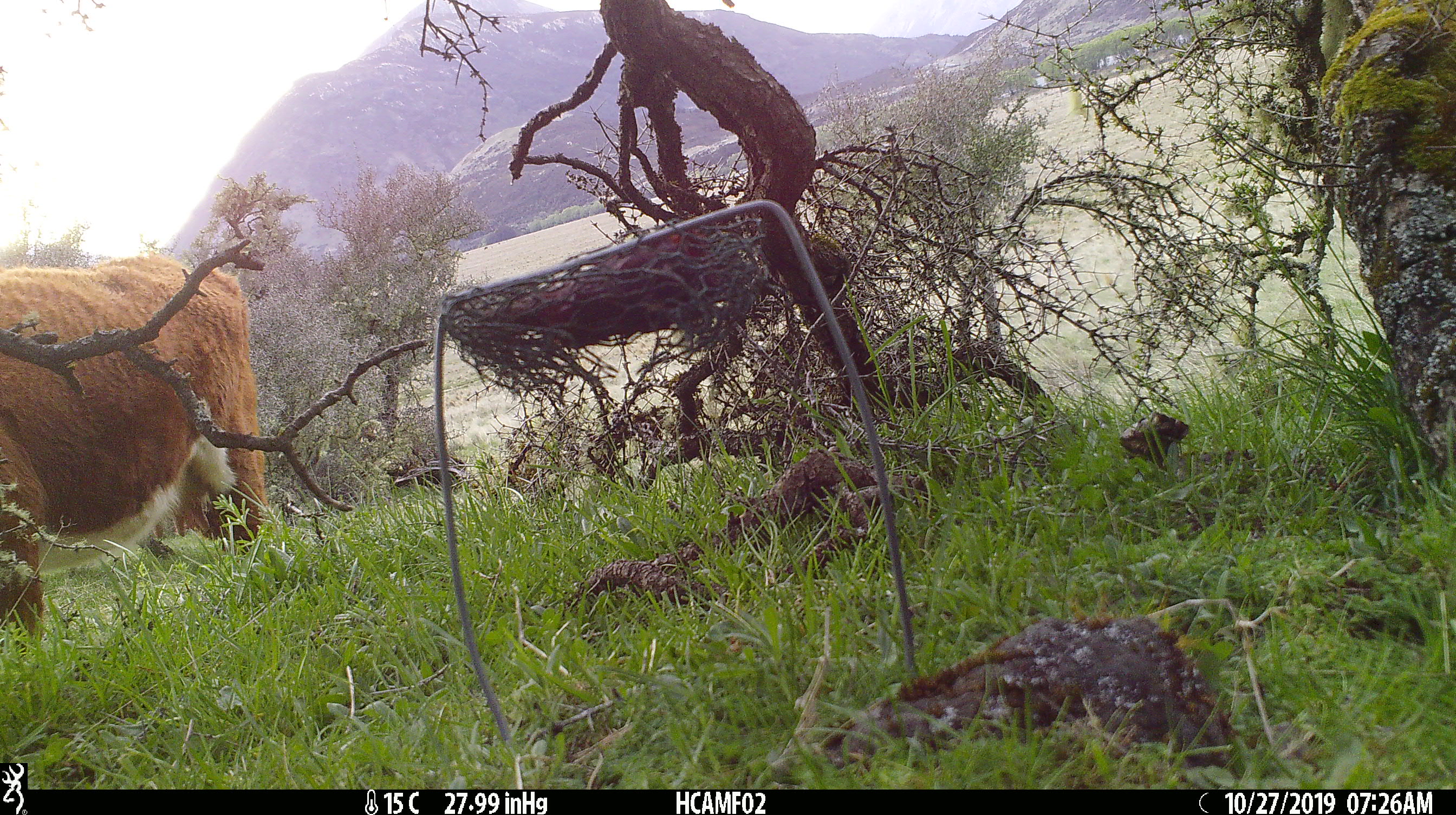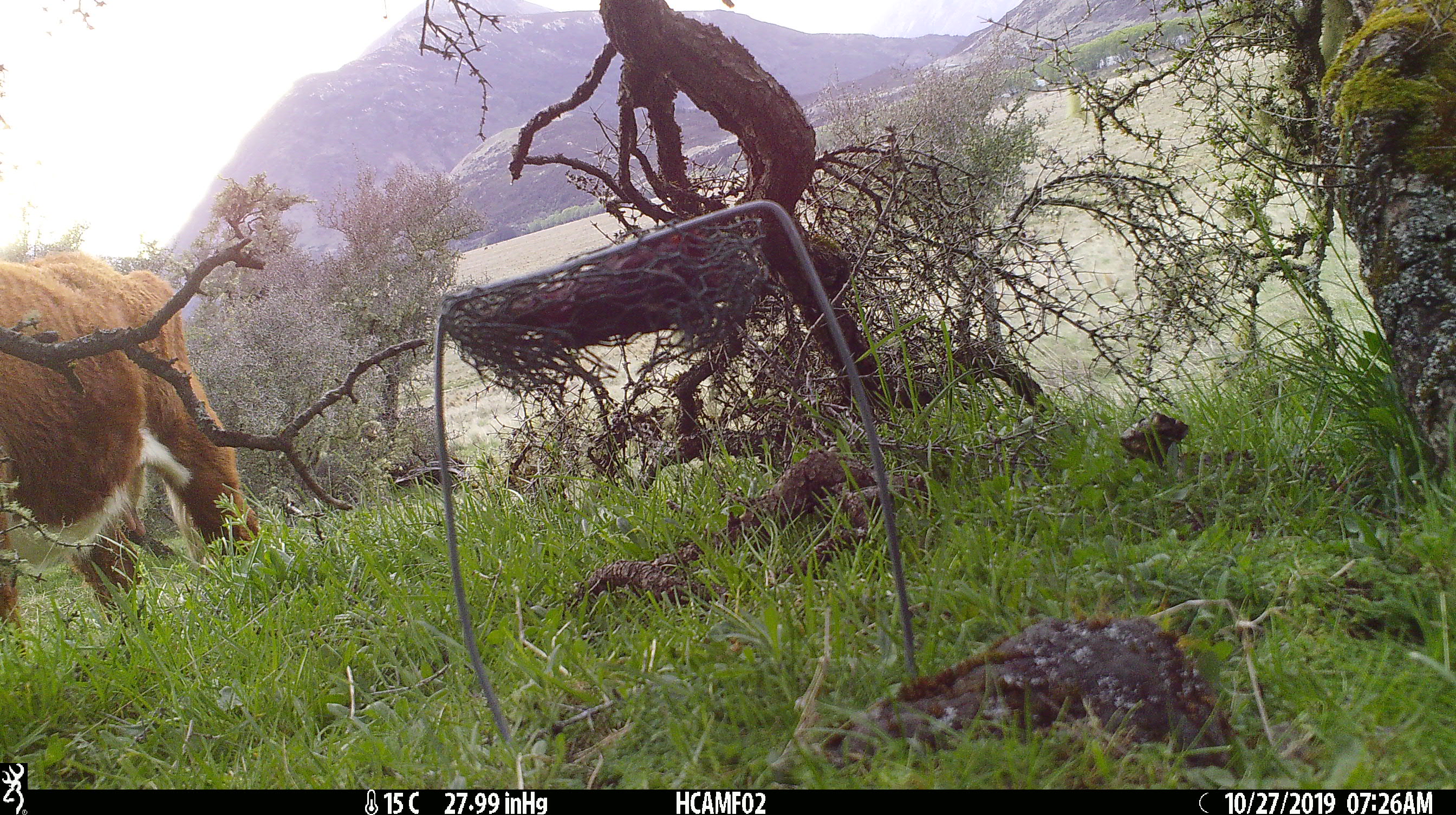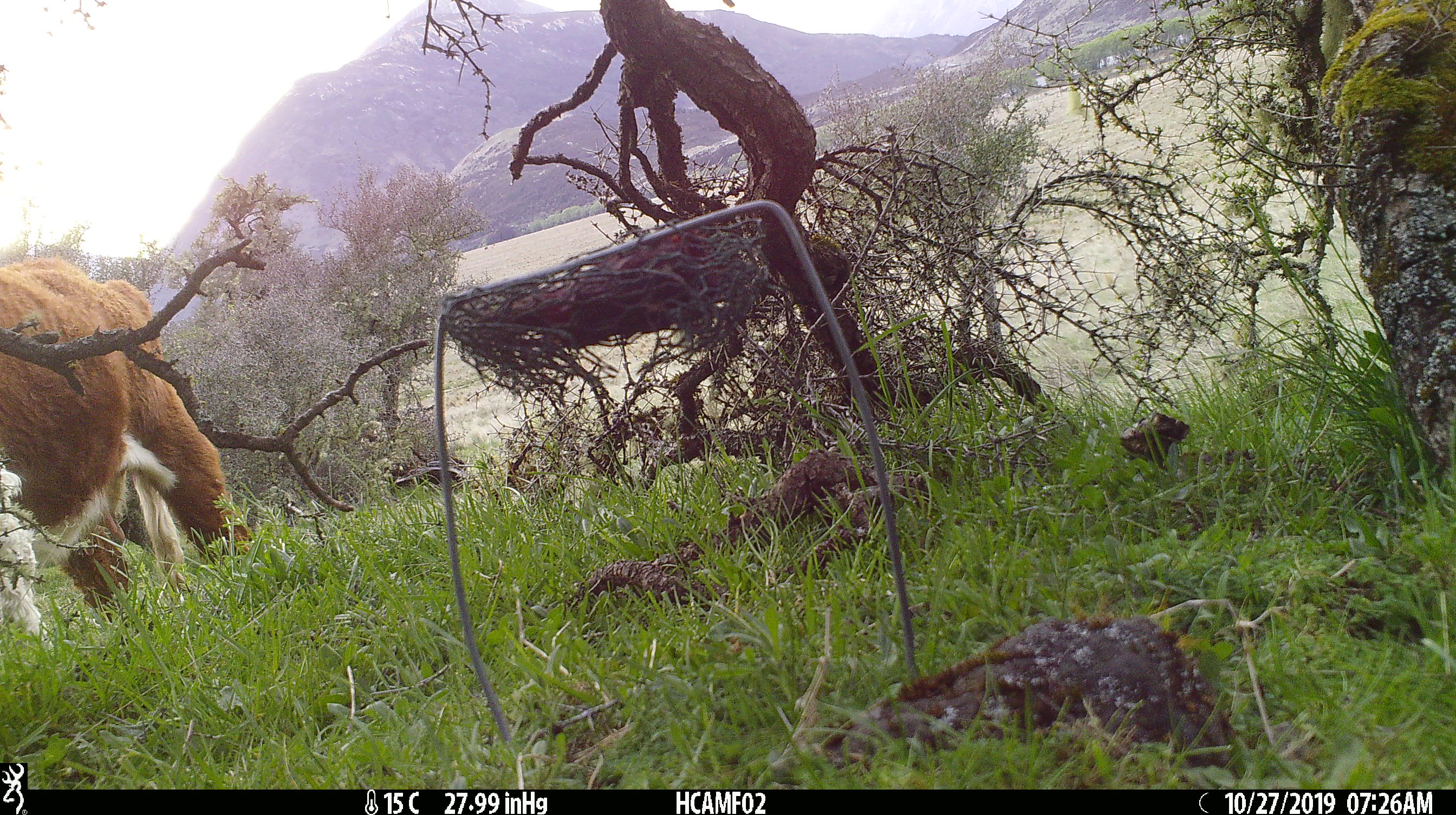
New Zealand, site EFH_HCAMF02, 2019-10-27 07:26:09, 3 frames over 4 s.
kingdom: Animalia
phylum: Chordata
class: Mammalia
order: Artiodactyla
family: Bovidae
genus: Bos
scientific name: Bos taurus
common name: domestic cow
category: cow